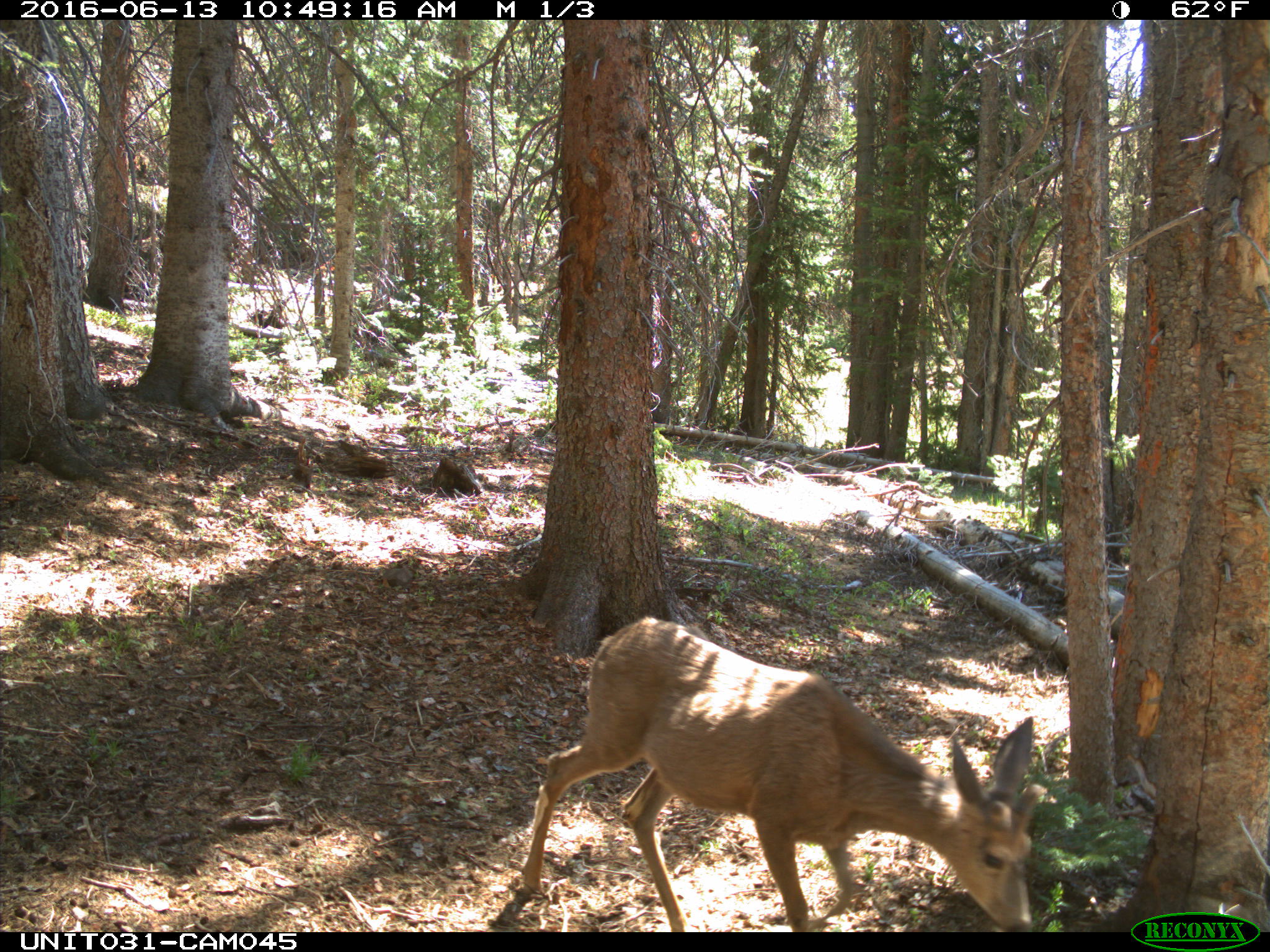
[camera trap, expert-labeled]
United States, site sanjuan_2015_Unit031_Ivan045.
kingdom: Animalia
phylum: Chordata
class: Mammalia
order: Artiodactyla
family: Cervidae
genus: Odocoileus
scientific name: Odocoileus hemionus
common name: mule deer